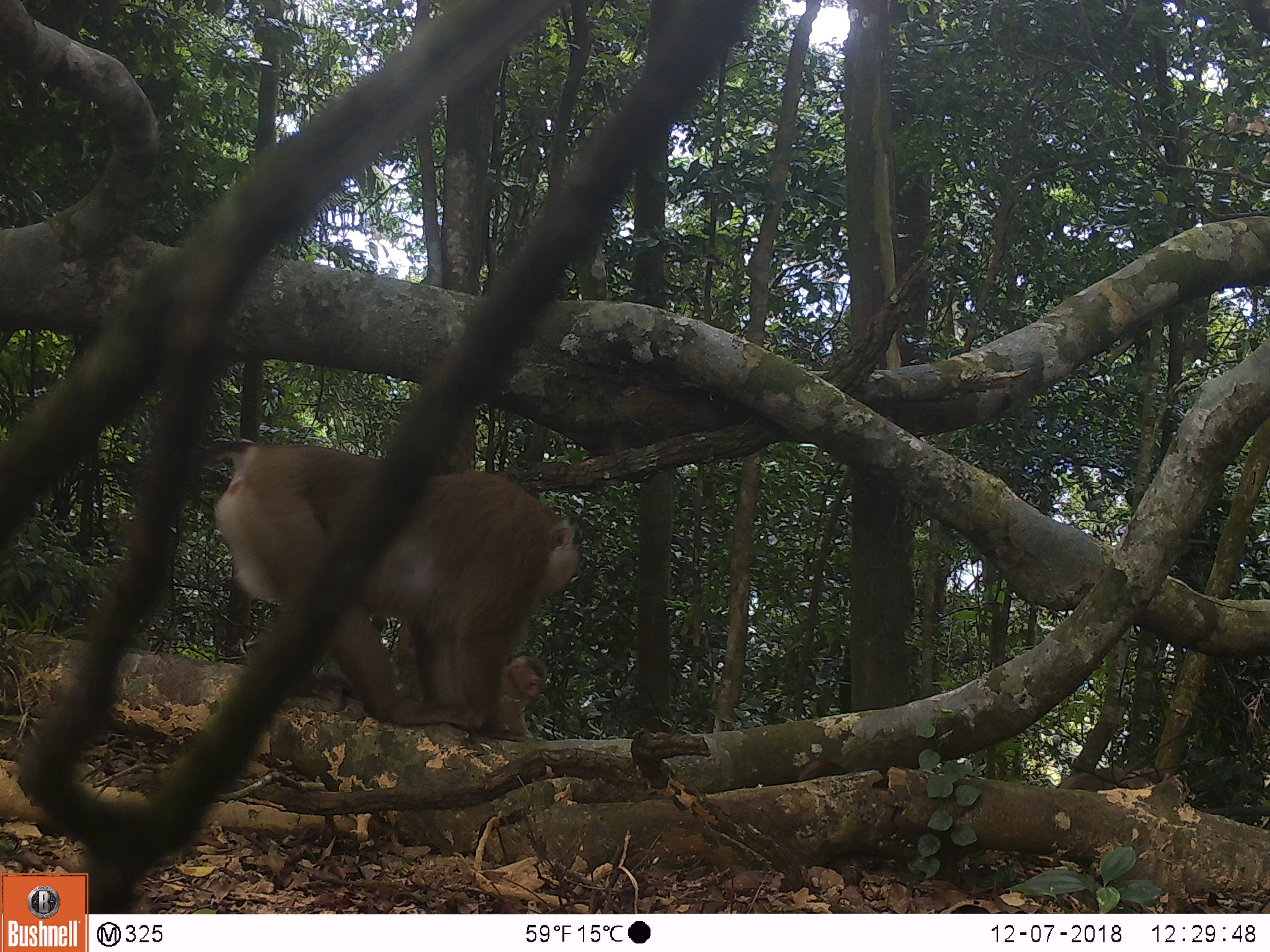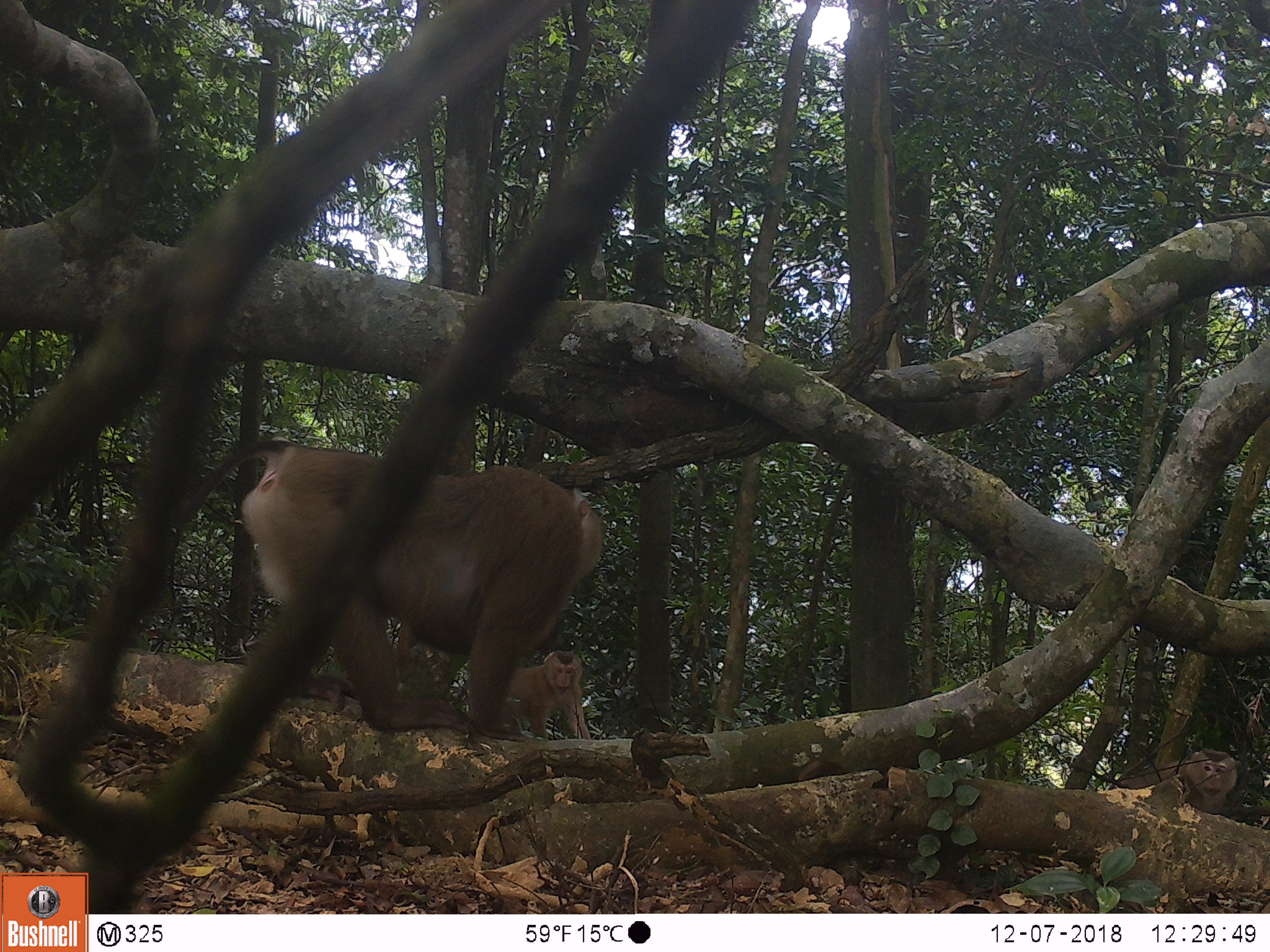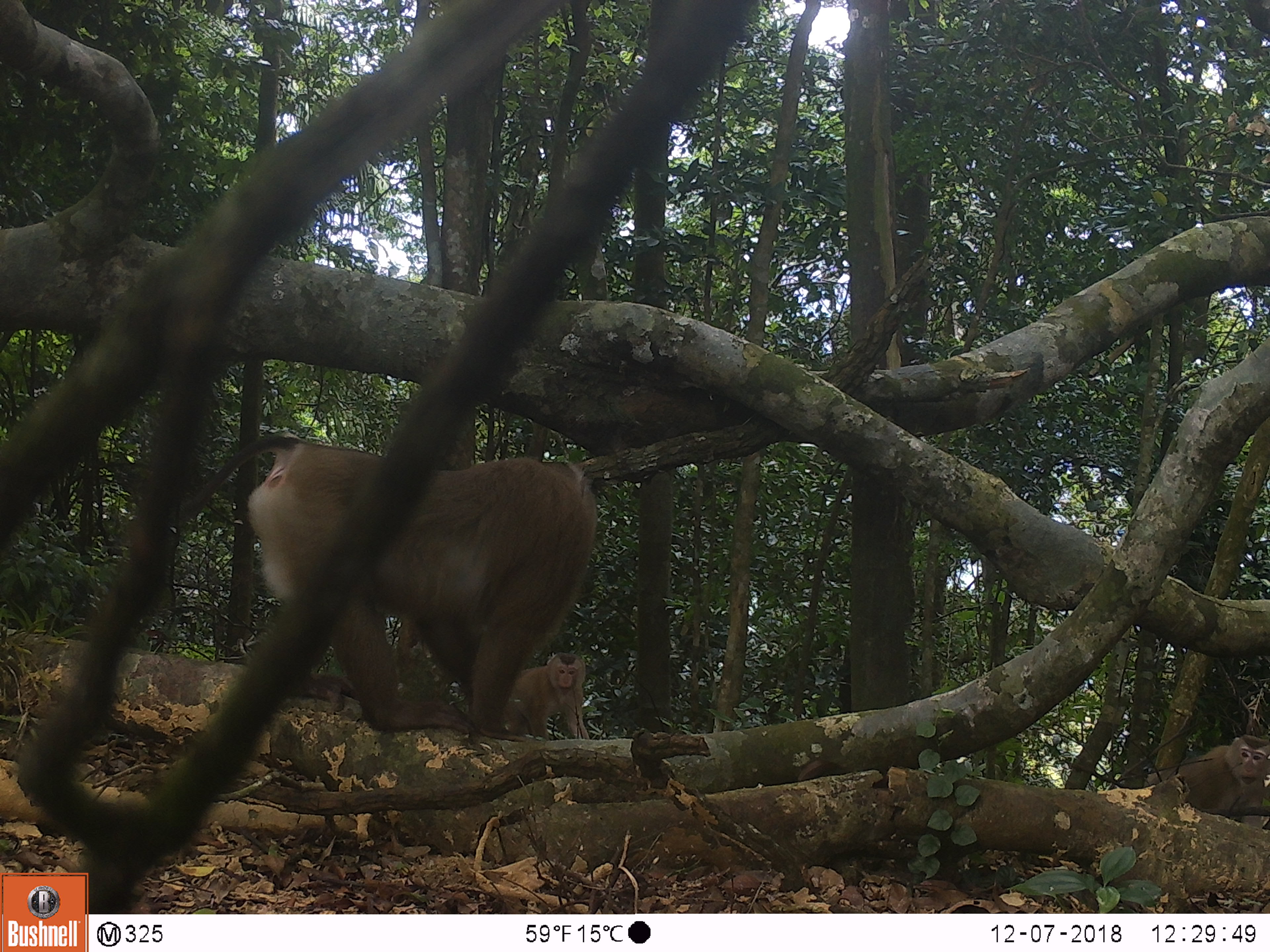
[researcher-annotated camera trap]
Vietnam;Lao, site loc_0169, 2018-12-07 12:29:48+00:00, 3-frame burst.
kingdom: Animalia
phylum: Chordata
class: Mammalia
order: Primates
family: Cercopithecidae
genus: Macaca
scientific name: Macaca nemestrina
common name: pig-tailed macaque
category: pig tailed macaque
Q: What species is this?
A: Pig tailed macaque (pig-tailed macaque) (Macaca nemestrina).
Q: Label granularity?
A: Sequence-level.